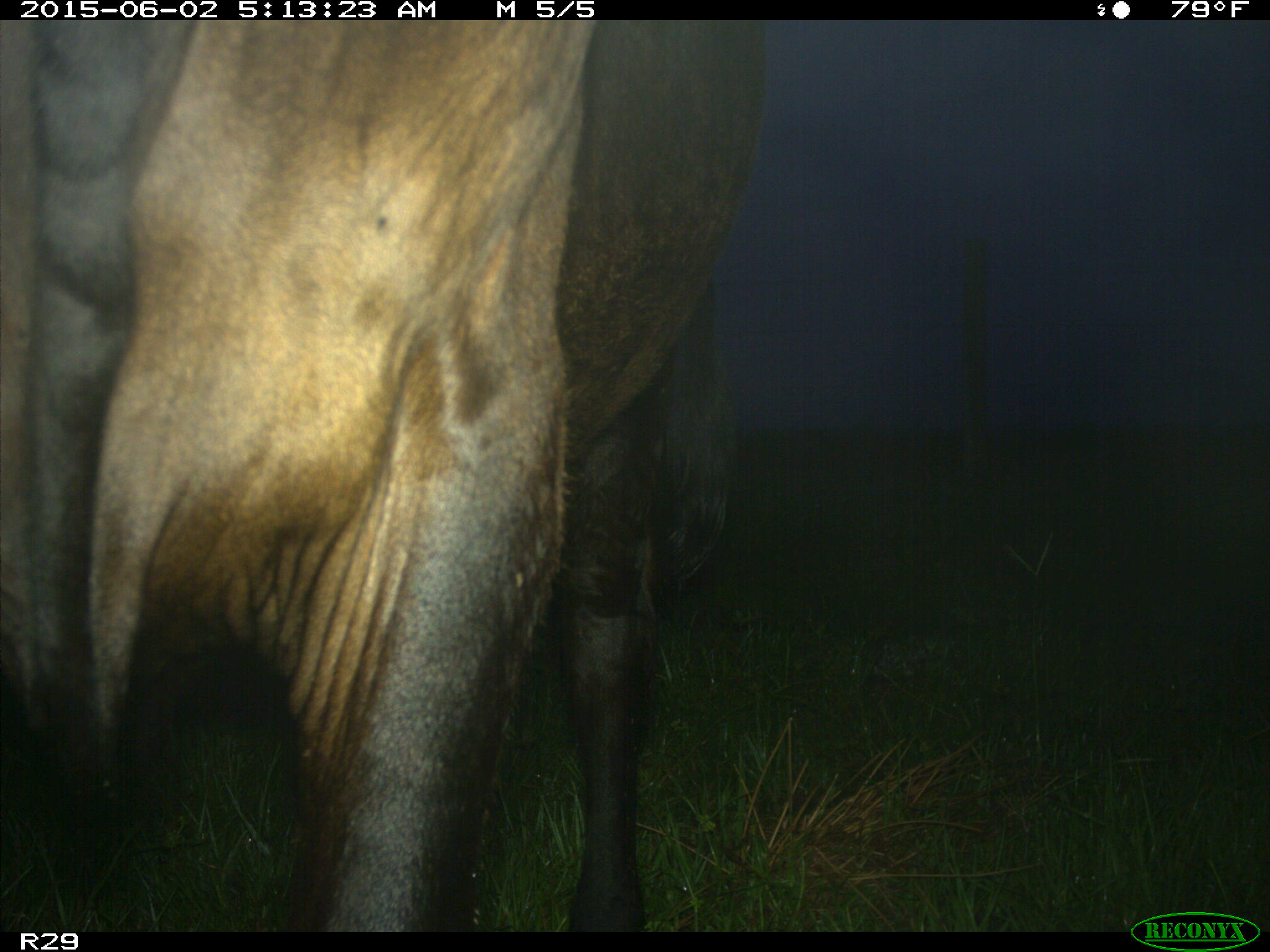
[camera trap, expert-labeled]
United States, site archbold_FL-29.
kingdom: Animalia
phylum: Chordata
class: Mammalia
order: Artiodactyla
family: Bovidae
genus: Bos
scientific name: Bos taurus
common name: domestic cow